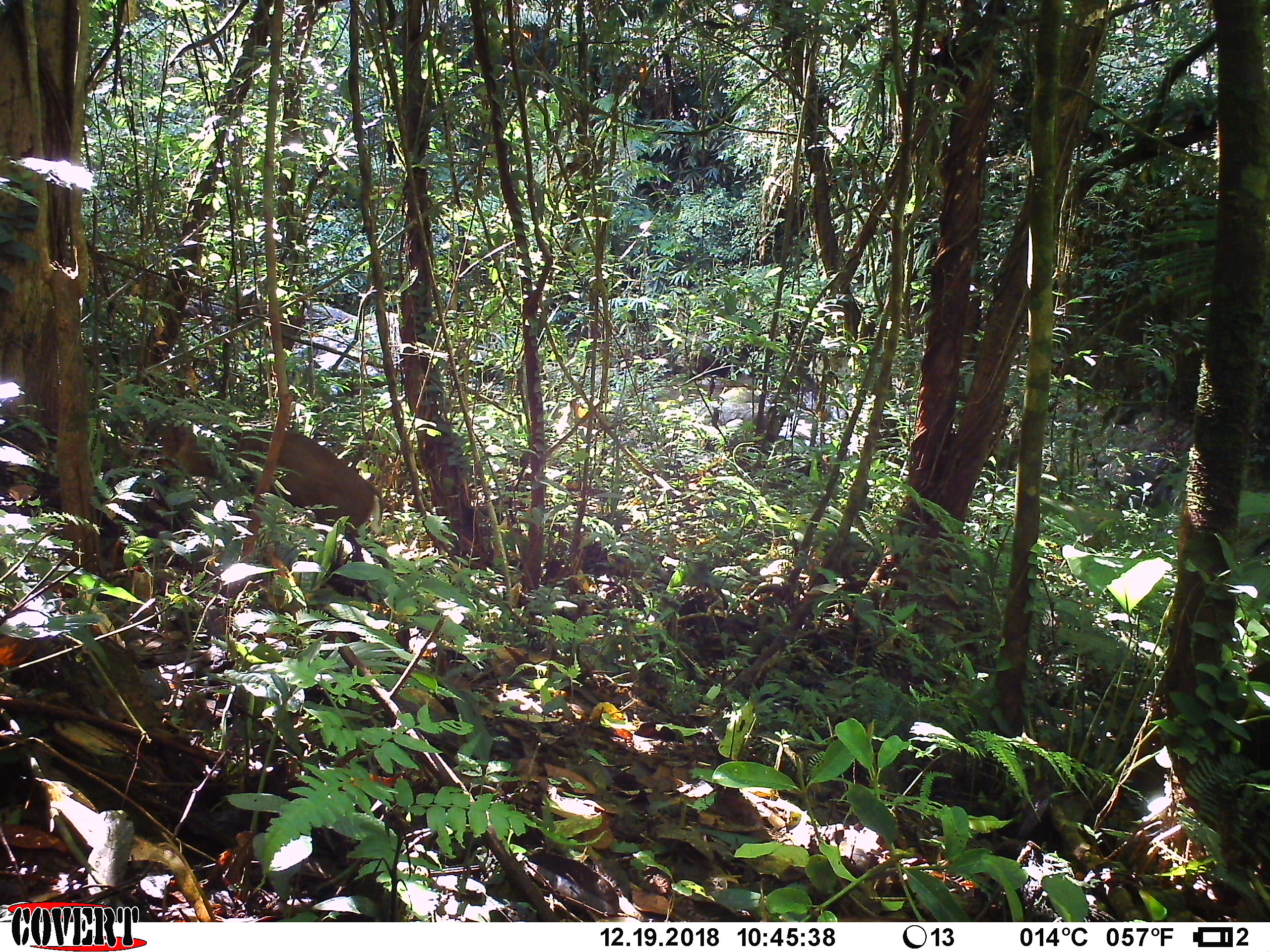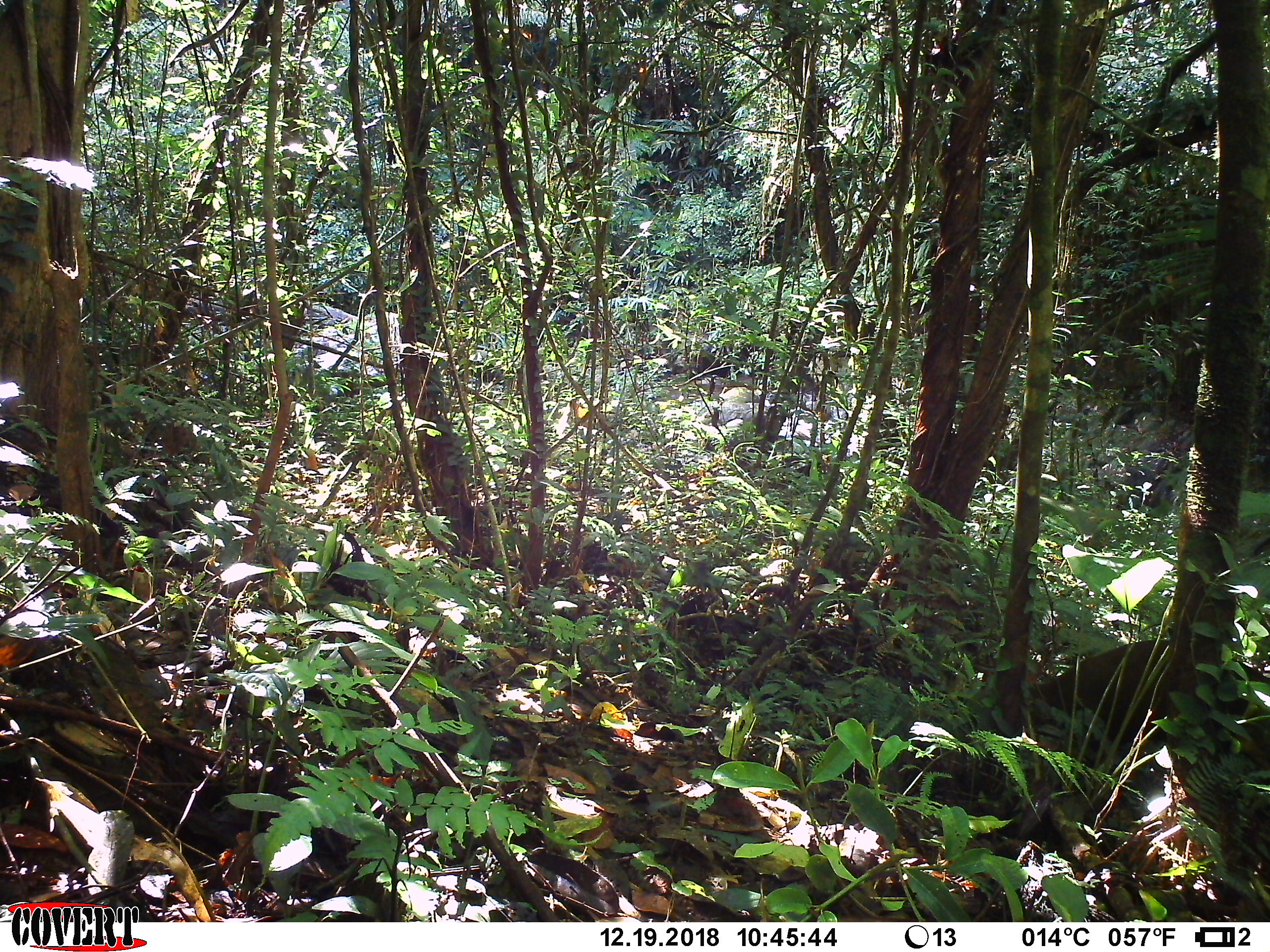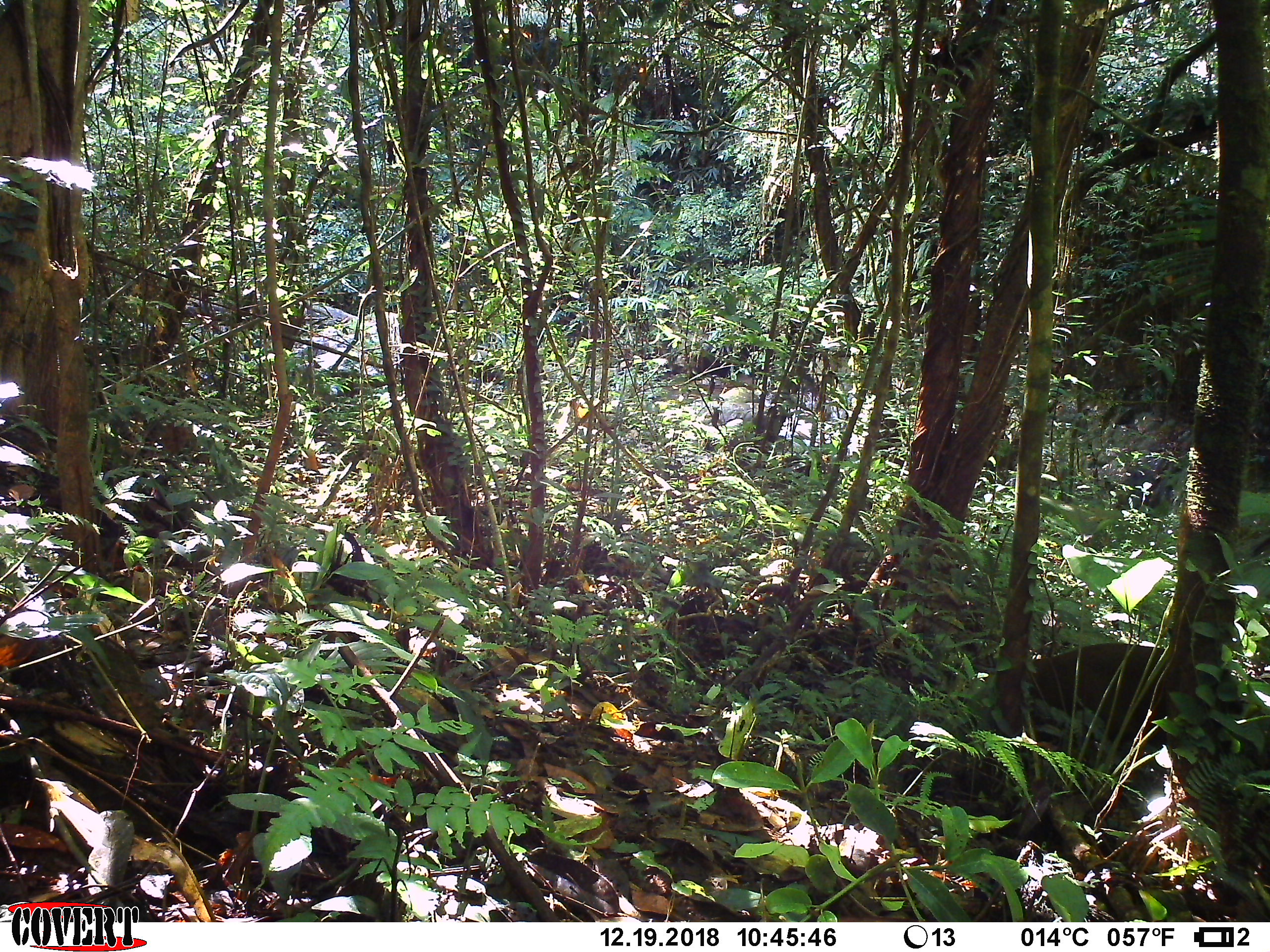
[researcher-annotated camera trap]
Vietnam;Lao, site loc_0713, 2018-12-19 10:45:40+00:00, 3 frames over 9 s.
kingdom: Animalia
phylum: Chordata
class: Mammalia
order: Artiodactyla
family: Cervidae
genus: Muntiacus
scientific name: Muntiacus rooseveltorum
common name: roosevelt's muntjac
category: roosevelts muntjac group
Roosevelts muntjac group (roosevelt's muntjac) (Muntiacus rooseveltorum). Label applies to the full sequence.